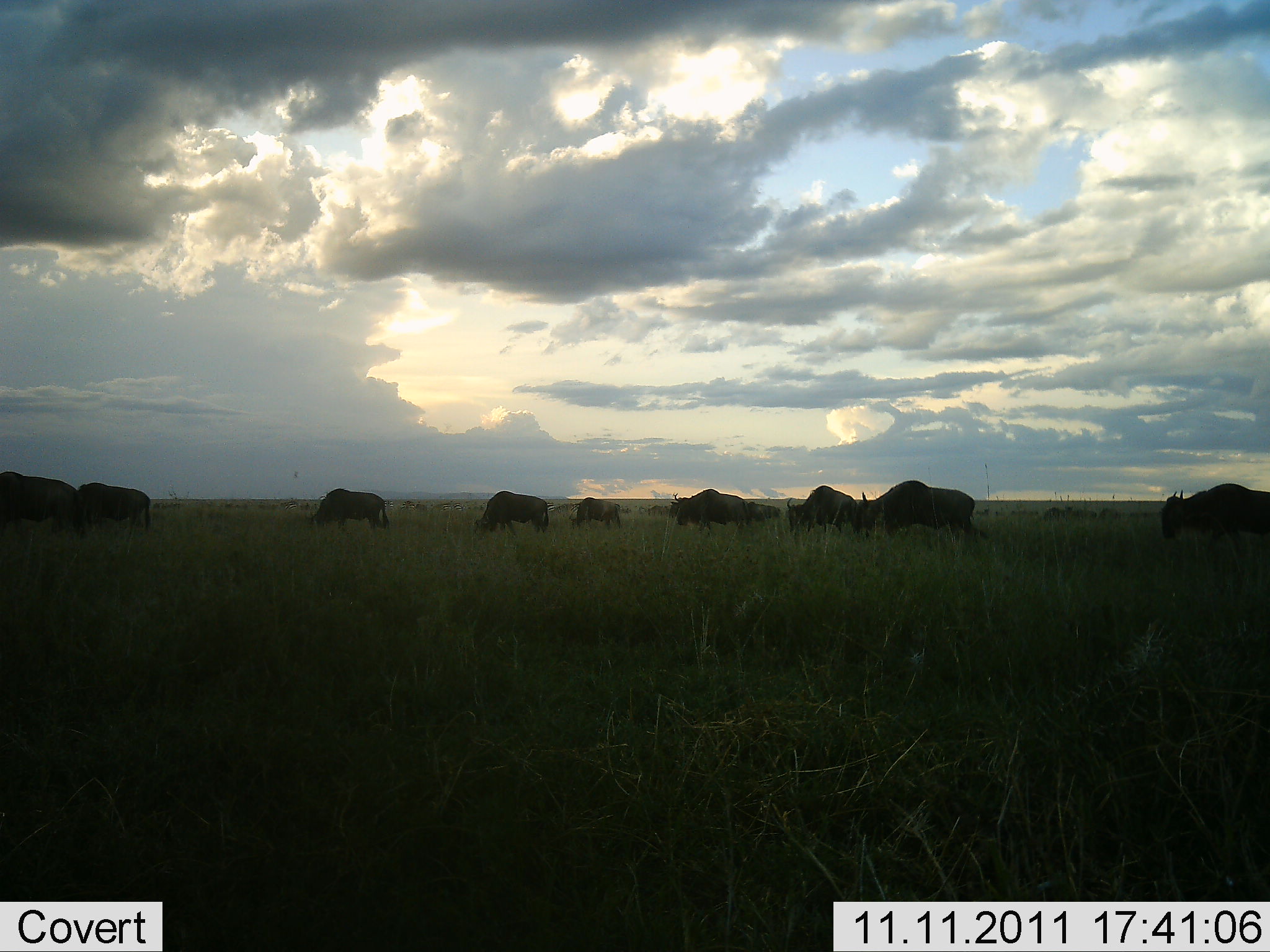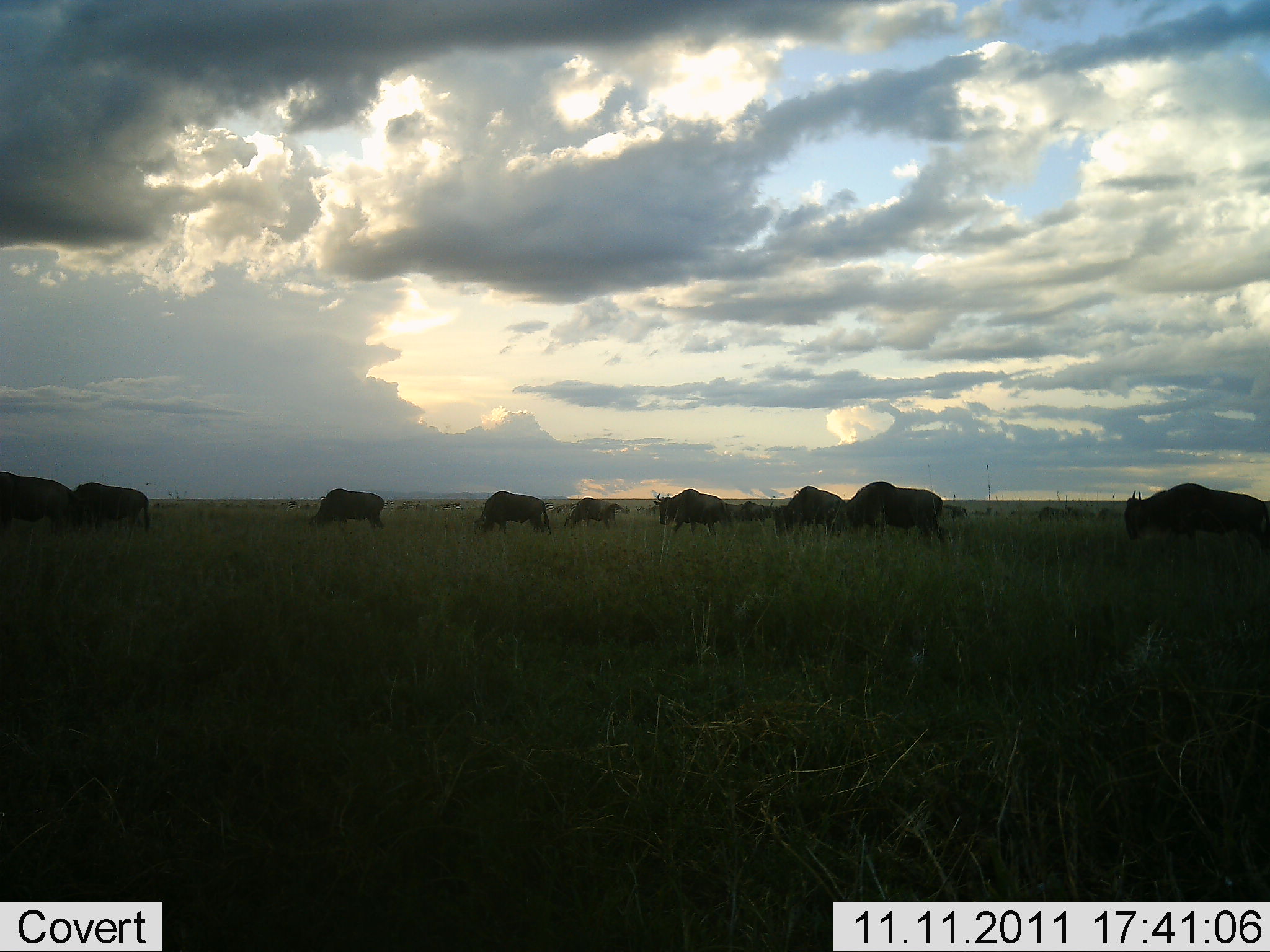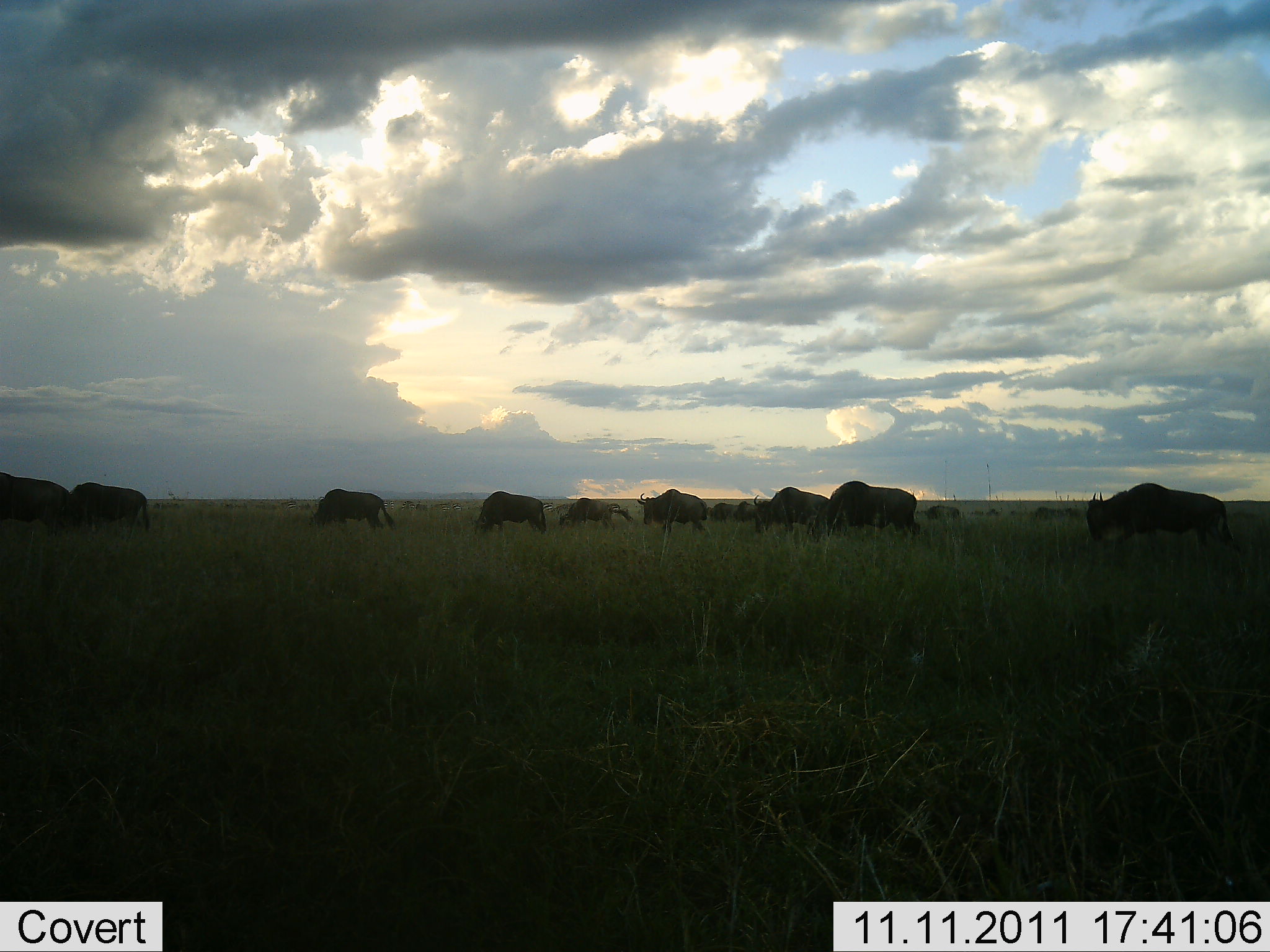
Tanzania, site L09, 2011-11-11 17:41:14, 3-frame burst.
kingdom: Animalia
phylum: Chordata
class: Mammalia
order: Artiodactyla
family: Bovidae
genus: Connochaetes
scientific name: Connochaetes taurinus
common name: blue wildebeest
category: wildebeest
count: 11-50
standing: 25%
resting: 0%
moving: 58%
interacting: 0%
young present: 0%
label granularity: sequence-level